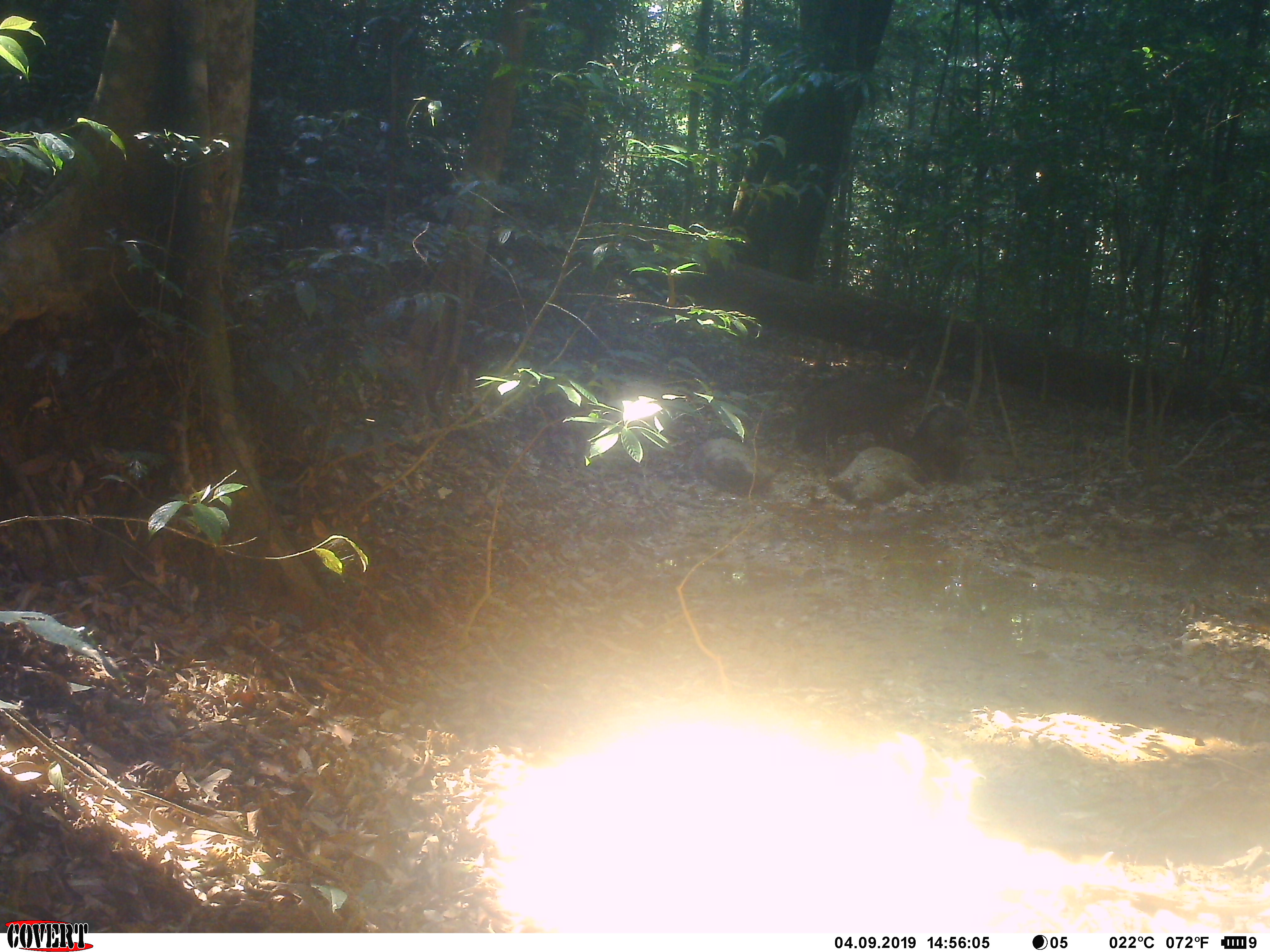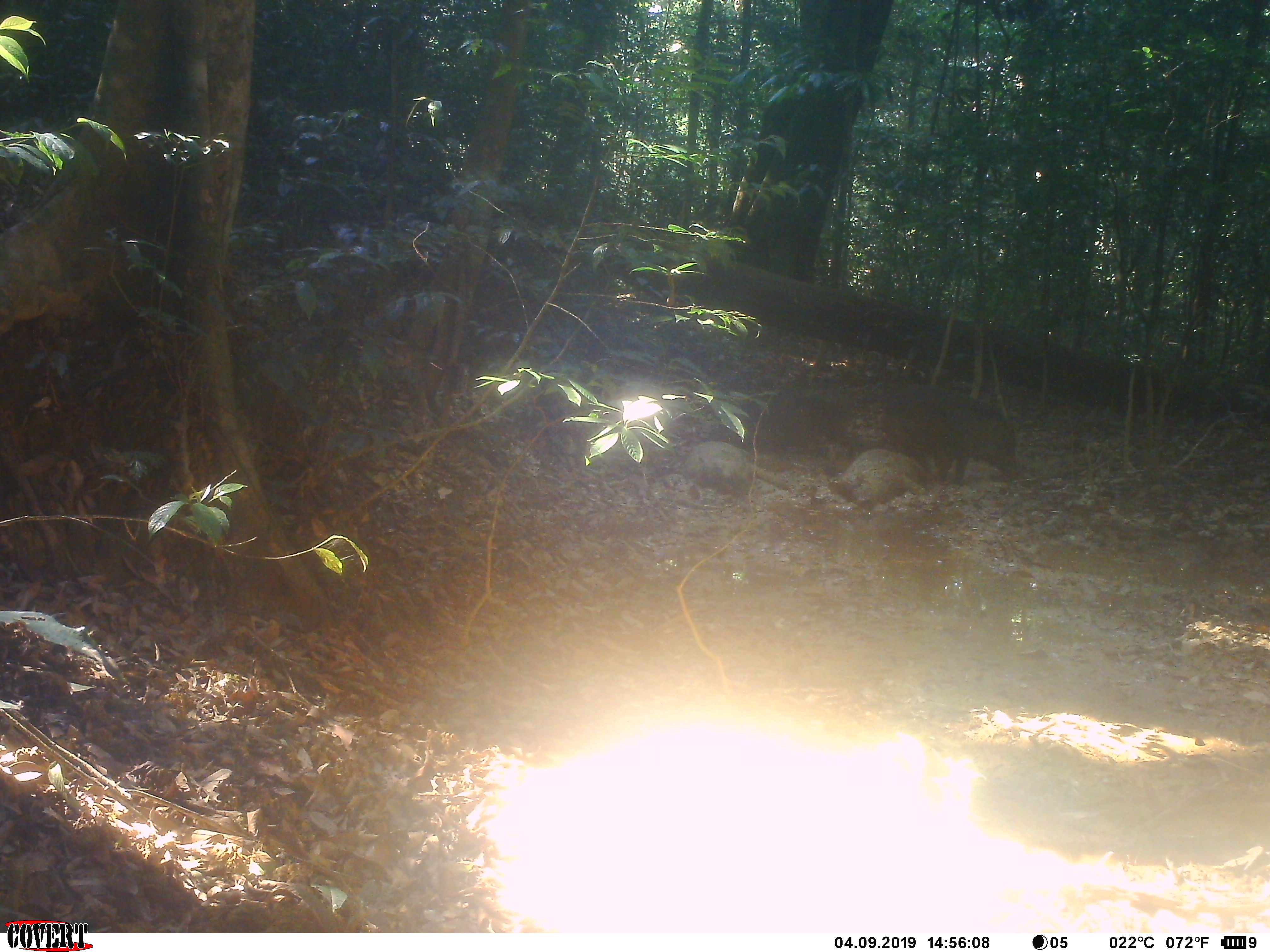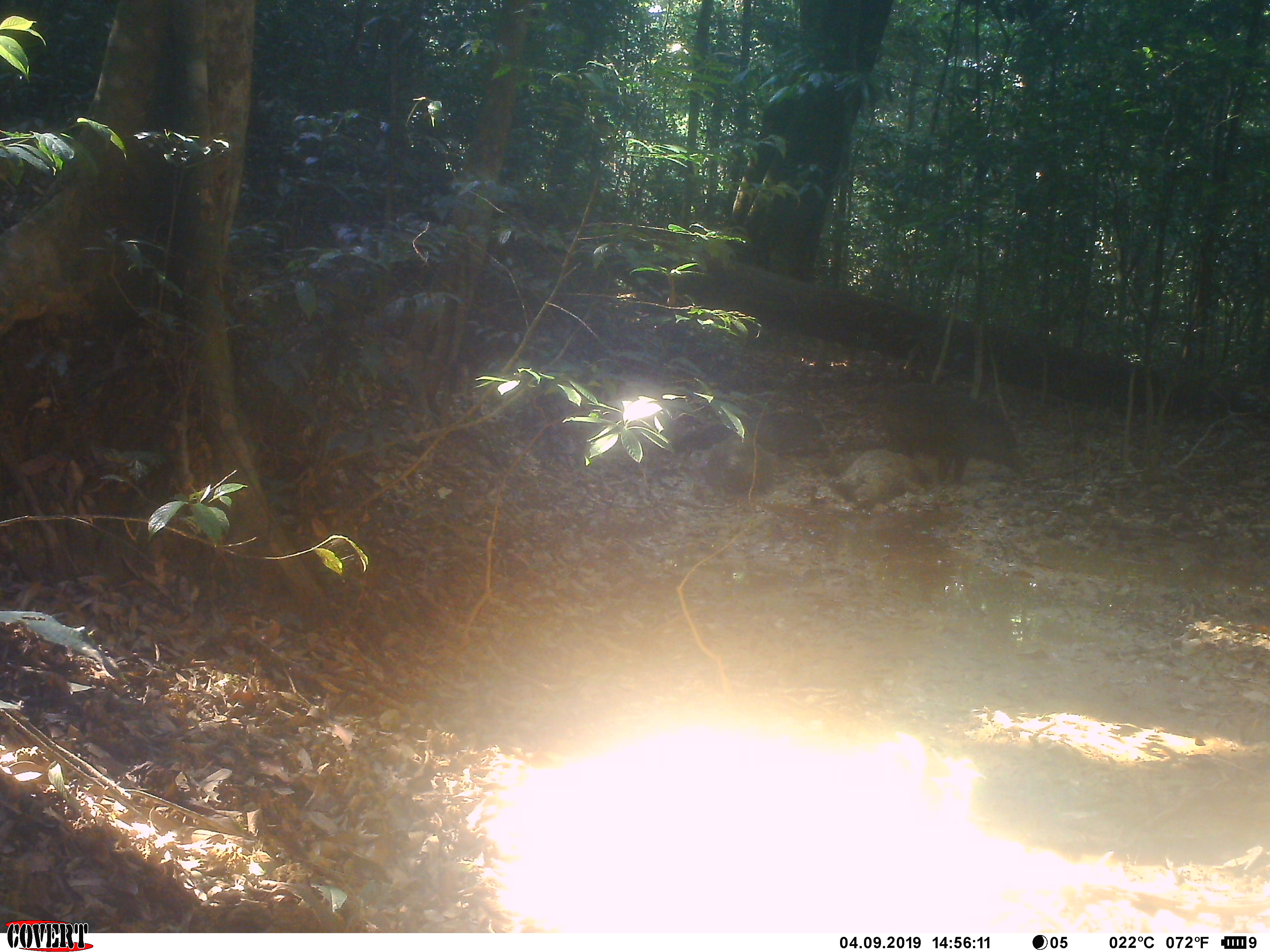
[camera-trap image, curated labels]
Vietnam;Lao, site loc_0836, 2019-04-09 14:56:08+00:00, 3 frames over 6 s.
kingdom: Animalia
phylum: Chordata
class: Mammalia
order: Artiodactyla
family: Suidae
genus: Sus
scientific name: Sus scrofa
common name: eurasian wild pig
Eurasian wild pig (Sus scrofa). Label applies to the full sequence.